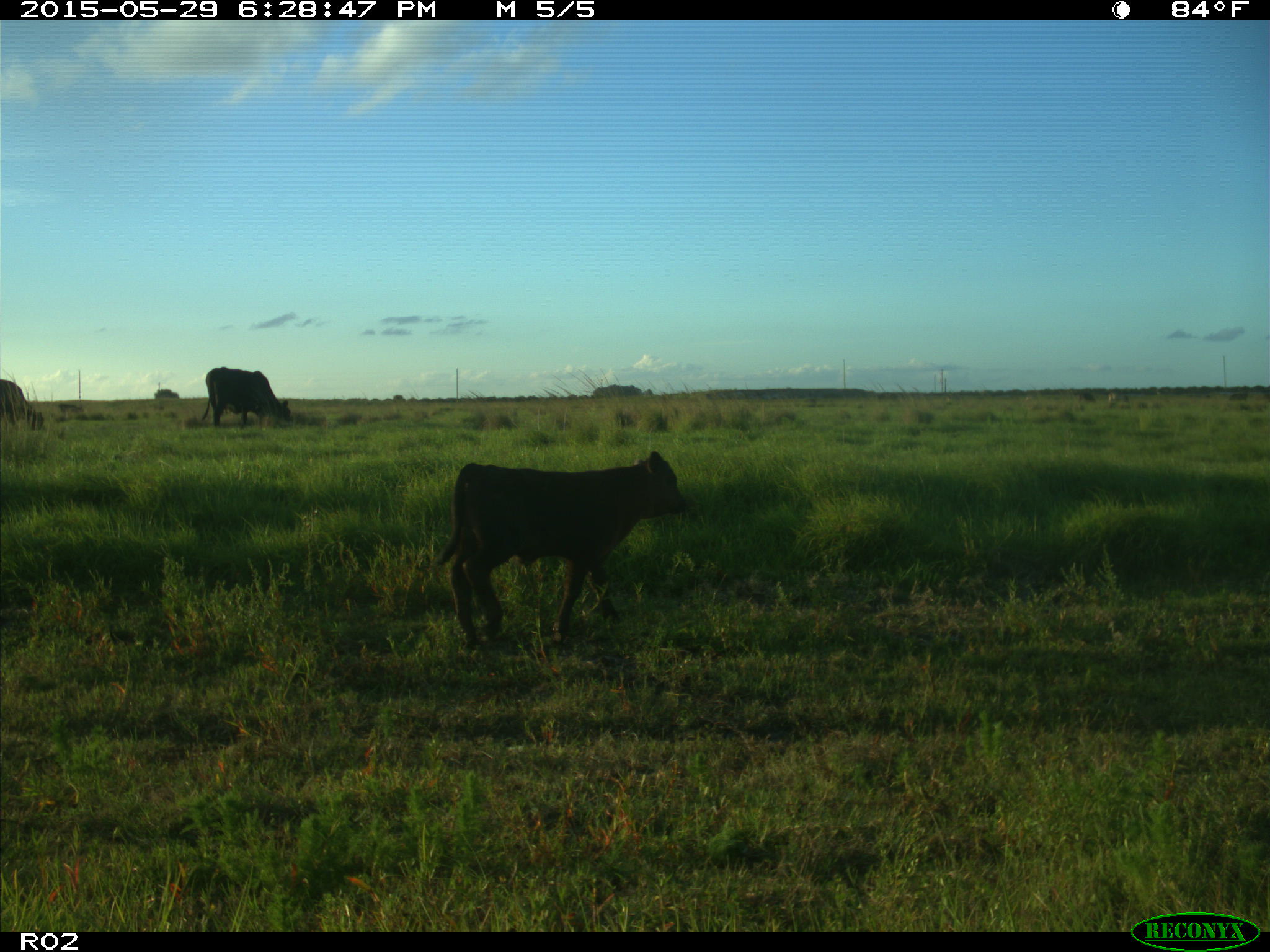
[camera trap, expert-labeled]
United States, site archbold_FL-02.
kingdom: Animalia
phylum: Chordata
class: Mammalia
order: Artiodactyla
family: Bovidae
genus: Bos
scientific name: Bos taurus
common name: domestic cow